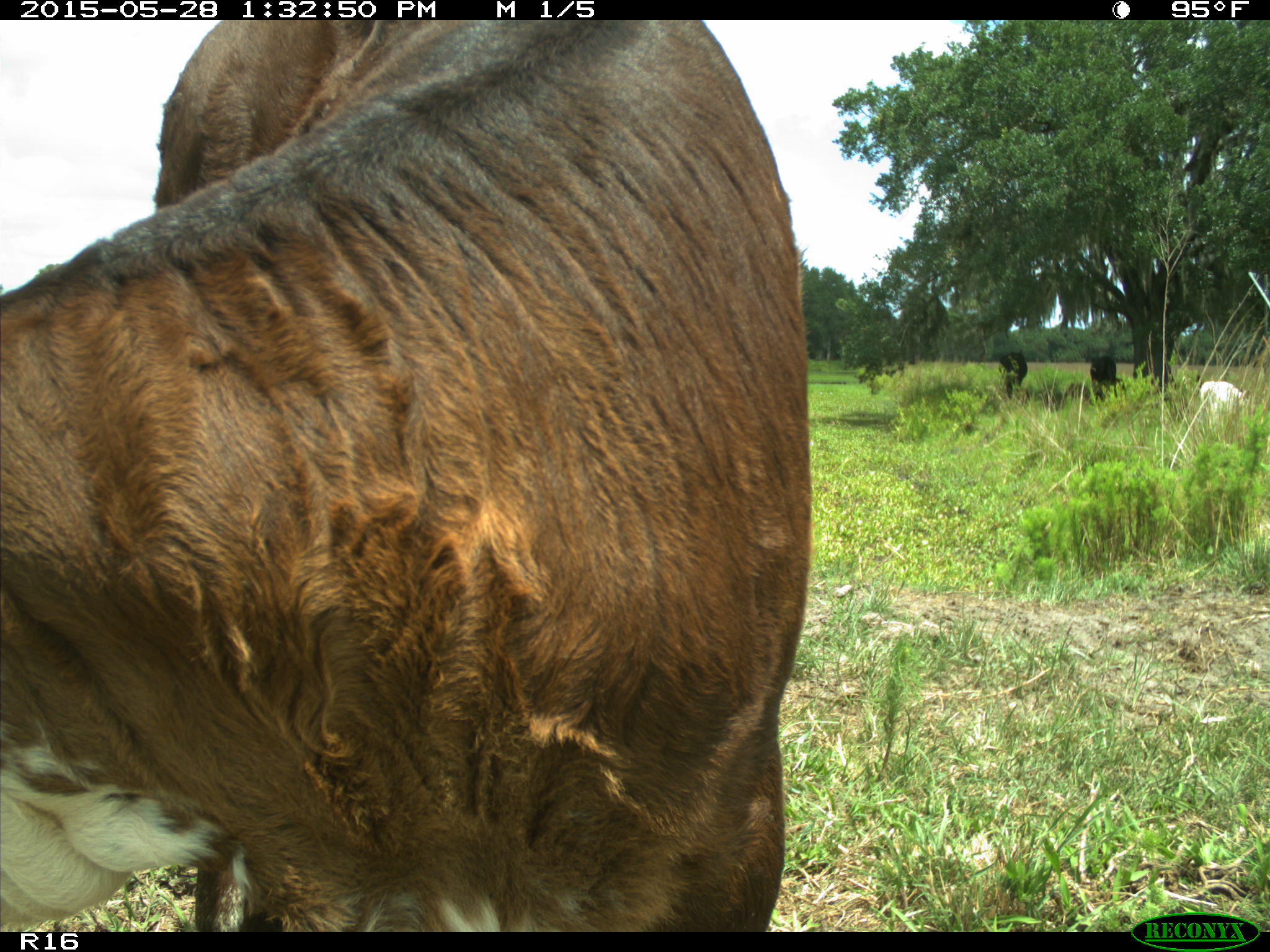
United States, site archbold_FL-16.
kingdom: Animalia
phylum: Chordata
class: Mammalia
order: Artiodactyla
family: Bovidae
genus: Bos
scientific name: Bos taurus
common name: domestic cow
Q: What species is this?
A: Bos taurus (domestic cow).